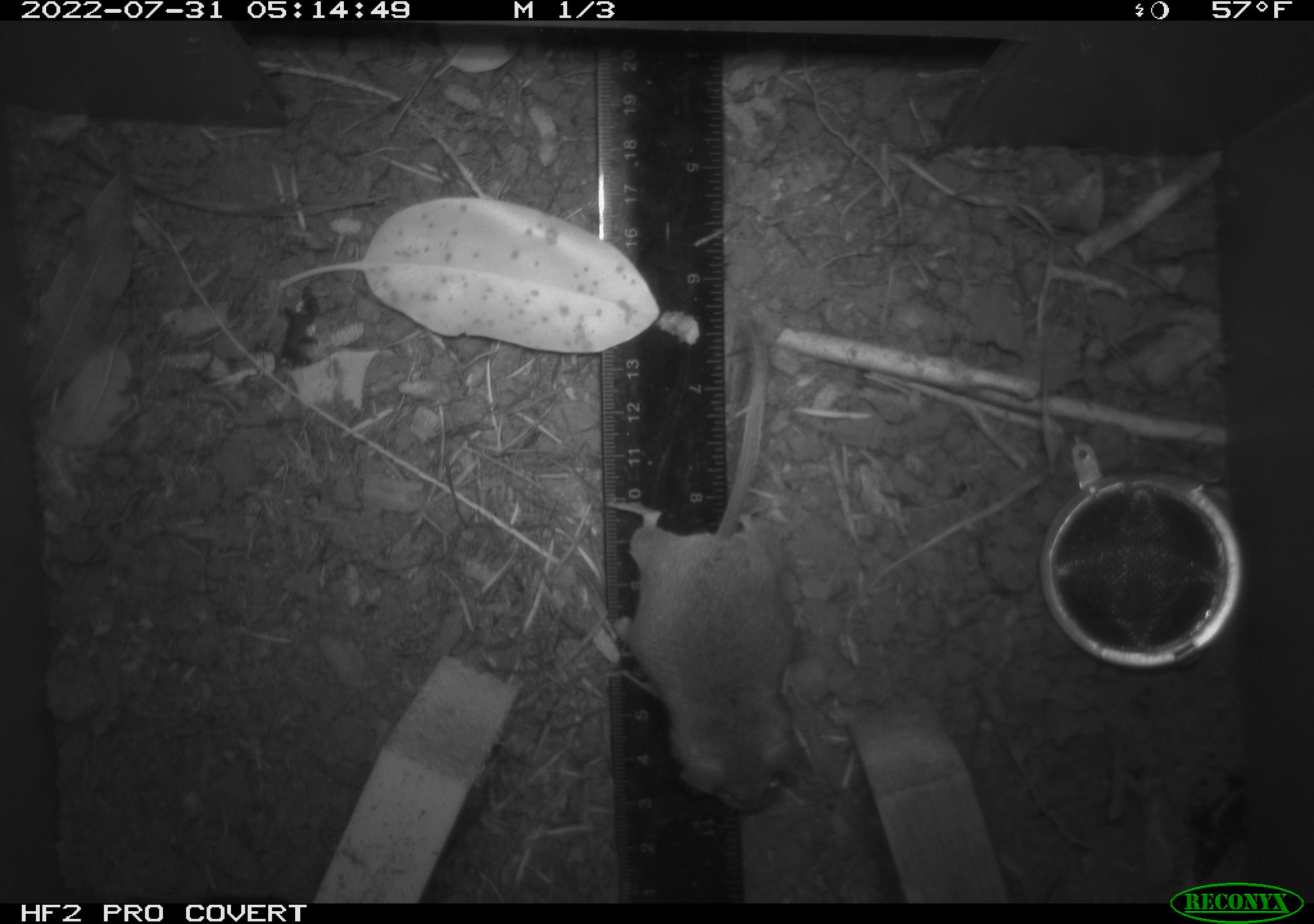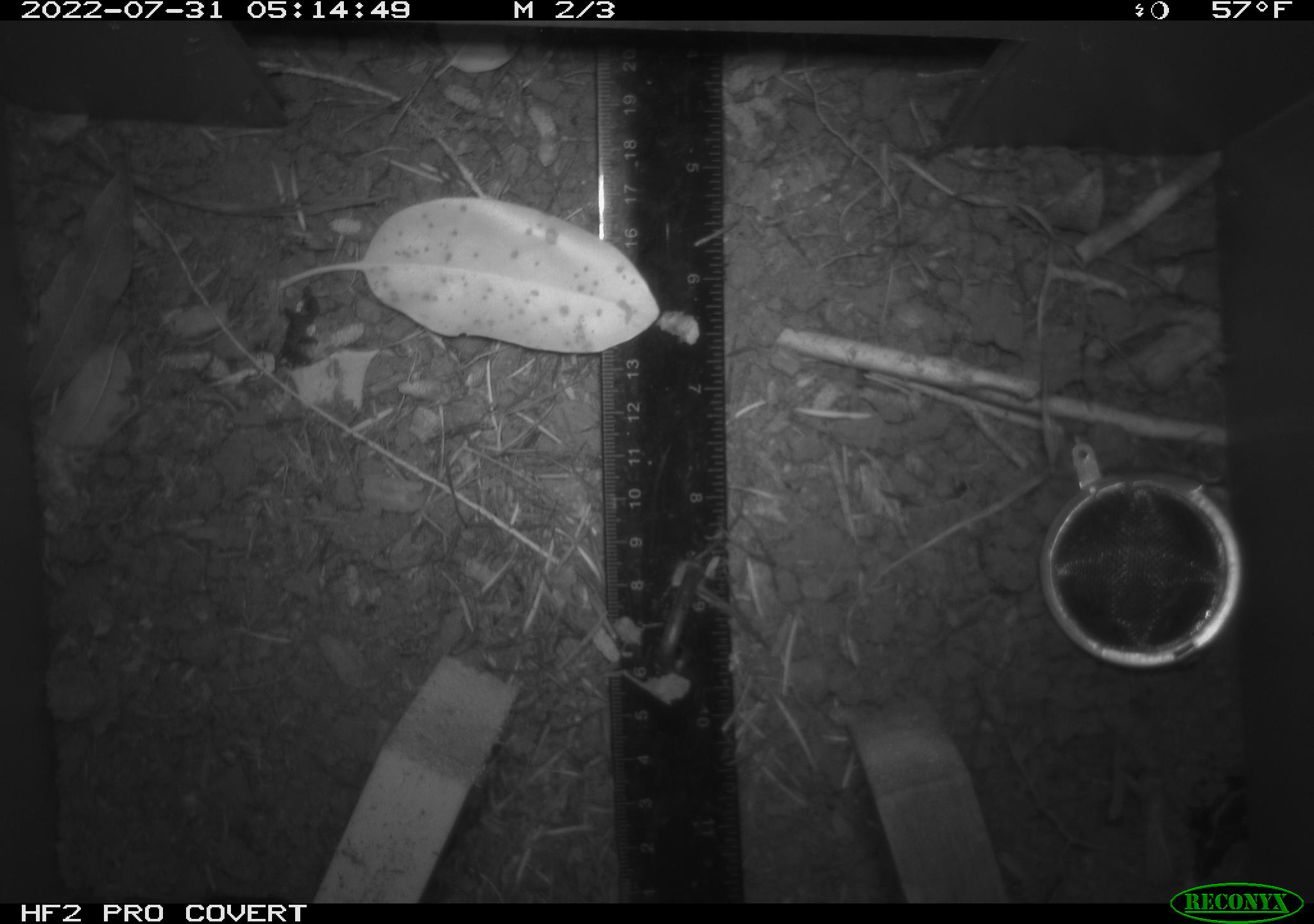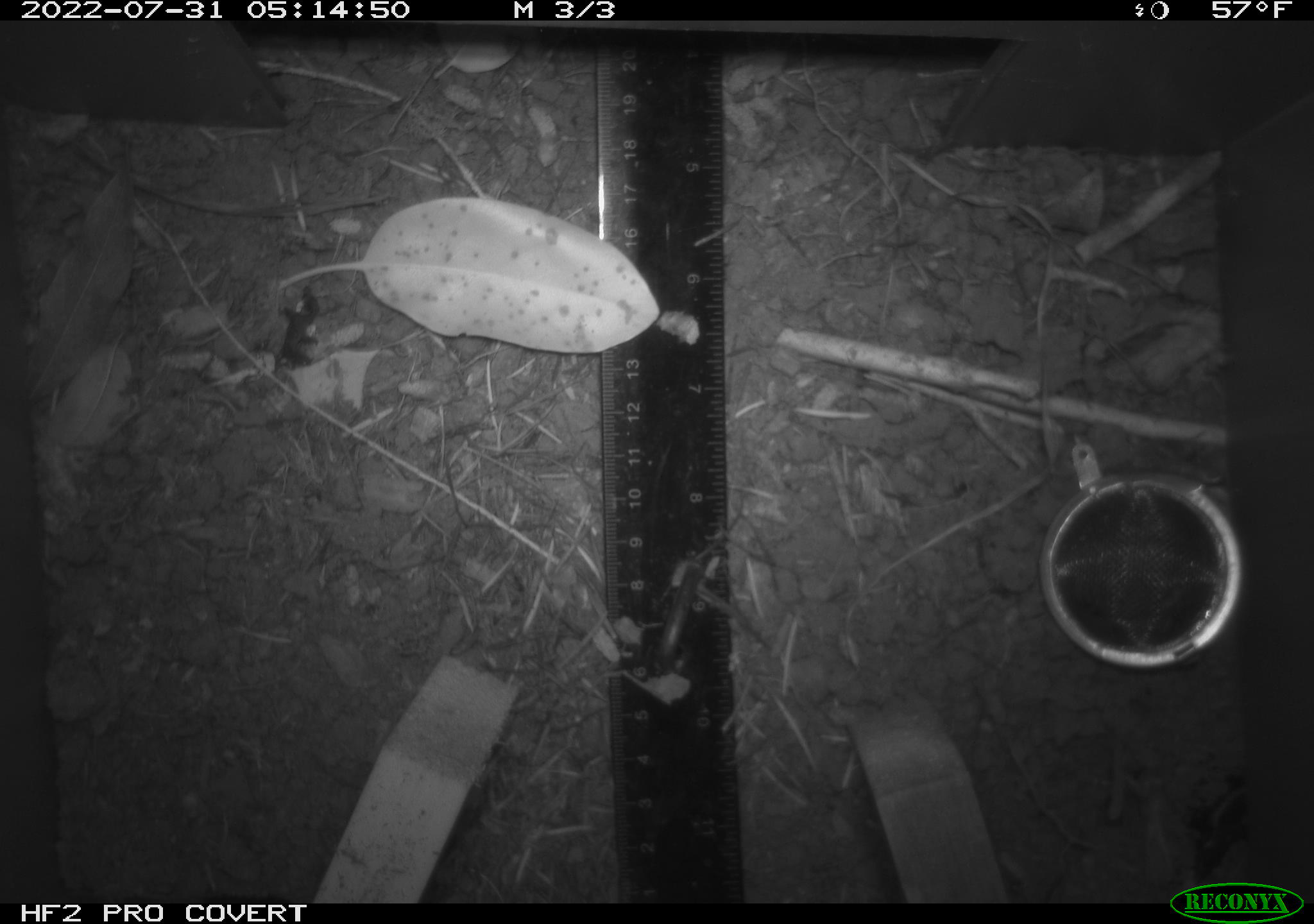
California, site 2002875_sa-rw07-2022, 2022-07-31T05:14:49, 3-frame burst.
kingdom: Animalia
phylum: Chordata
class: Mammalia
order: Rodentia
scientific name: Rodentia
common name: mouse species